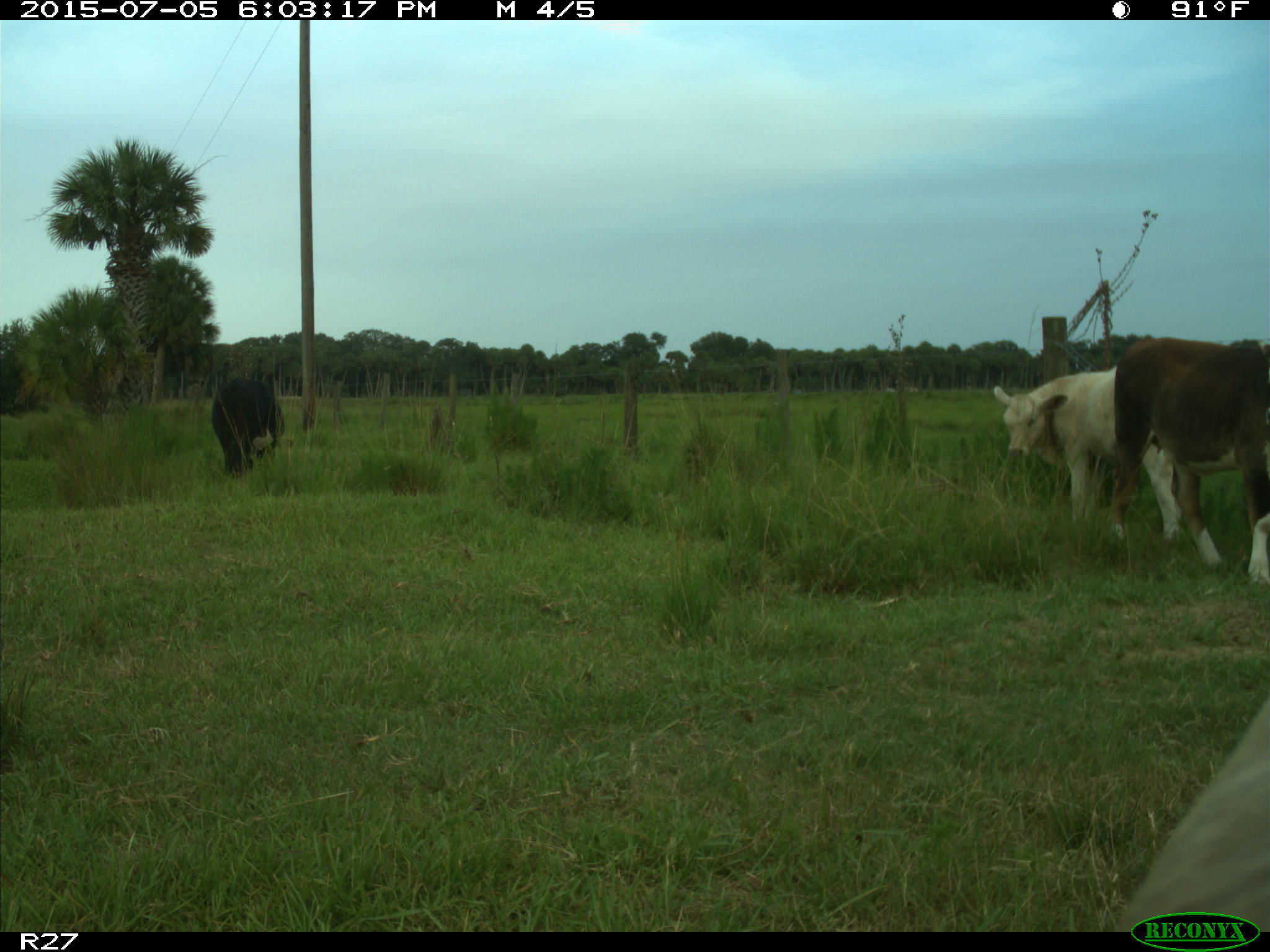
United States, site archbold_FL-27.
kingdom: Animalia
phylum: Chordata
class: Mammalia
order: Artiodactyla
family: Bovidae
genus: Bos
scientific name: Bos taurus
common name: domestic cow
Bos taurus (domestic cow).